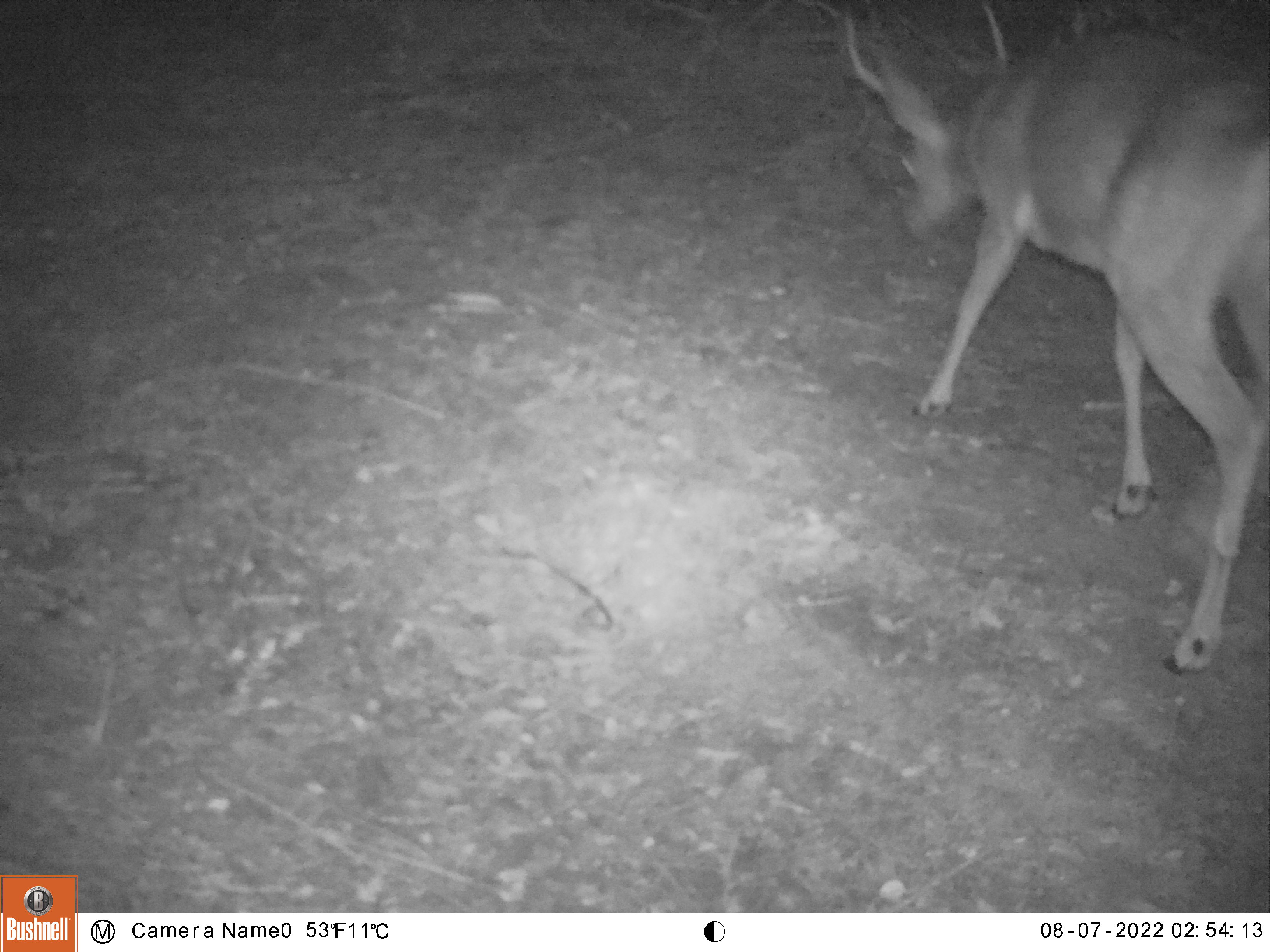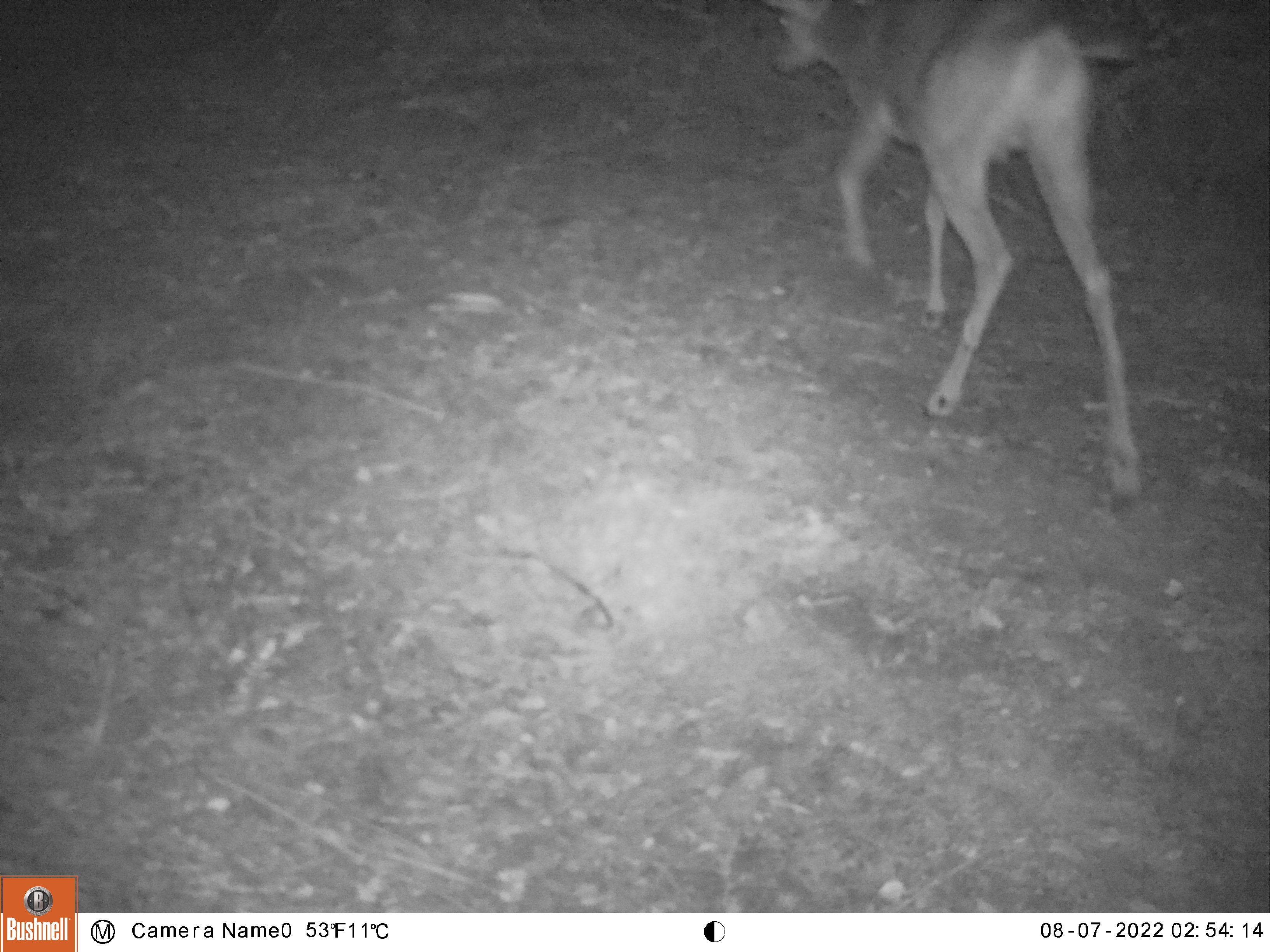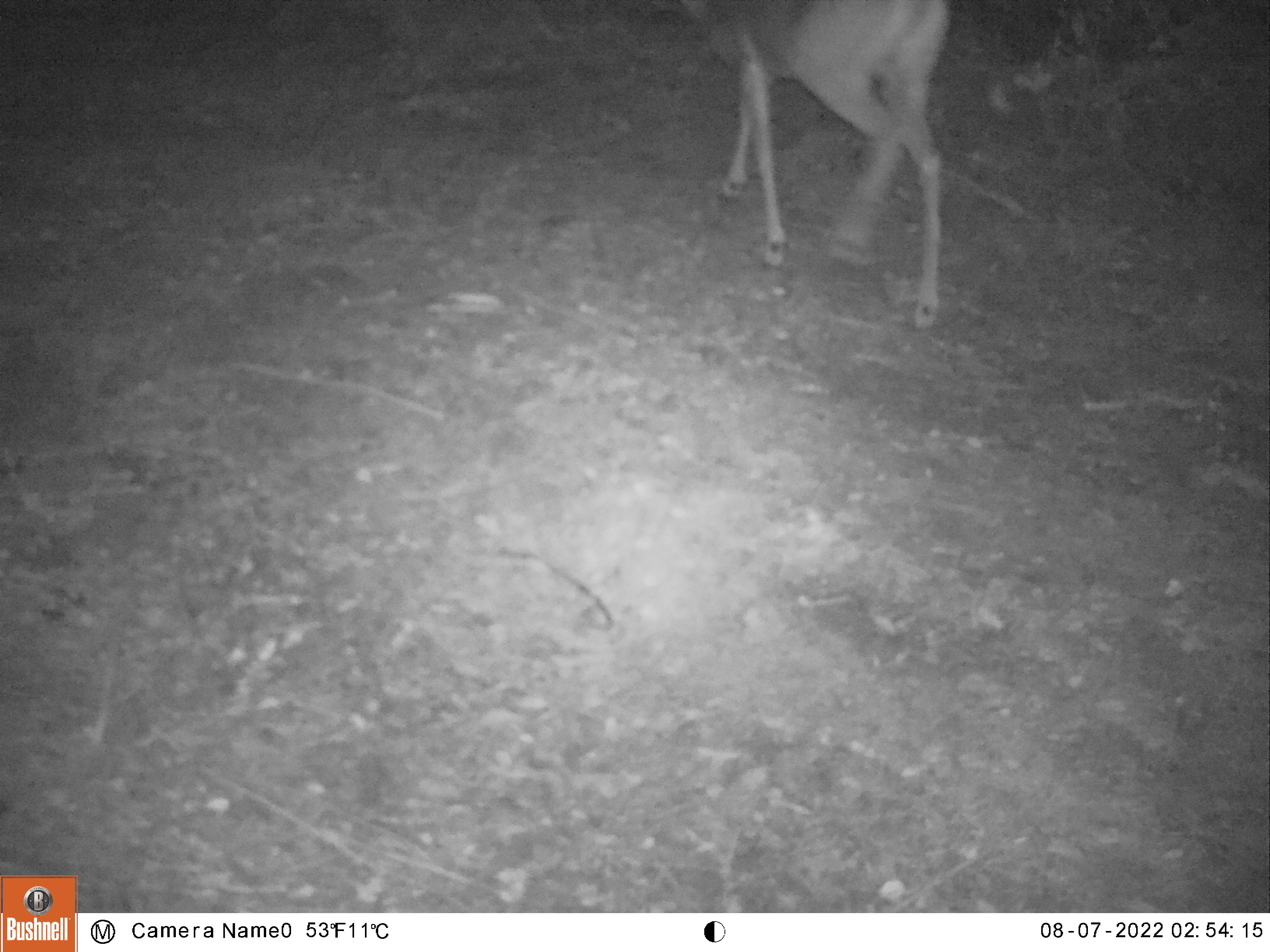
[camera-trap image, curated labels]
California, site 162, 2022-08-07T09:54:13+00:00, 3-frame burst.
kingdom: Animalia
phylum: Chordata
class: Mammalia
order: Artiodactyla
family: Cervidae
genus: Odocoileus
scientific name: Odocoileus hemionus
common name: mule deer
Mule deer (Odocoileus hemionus).